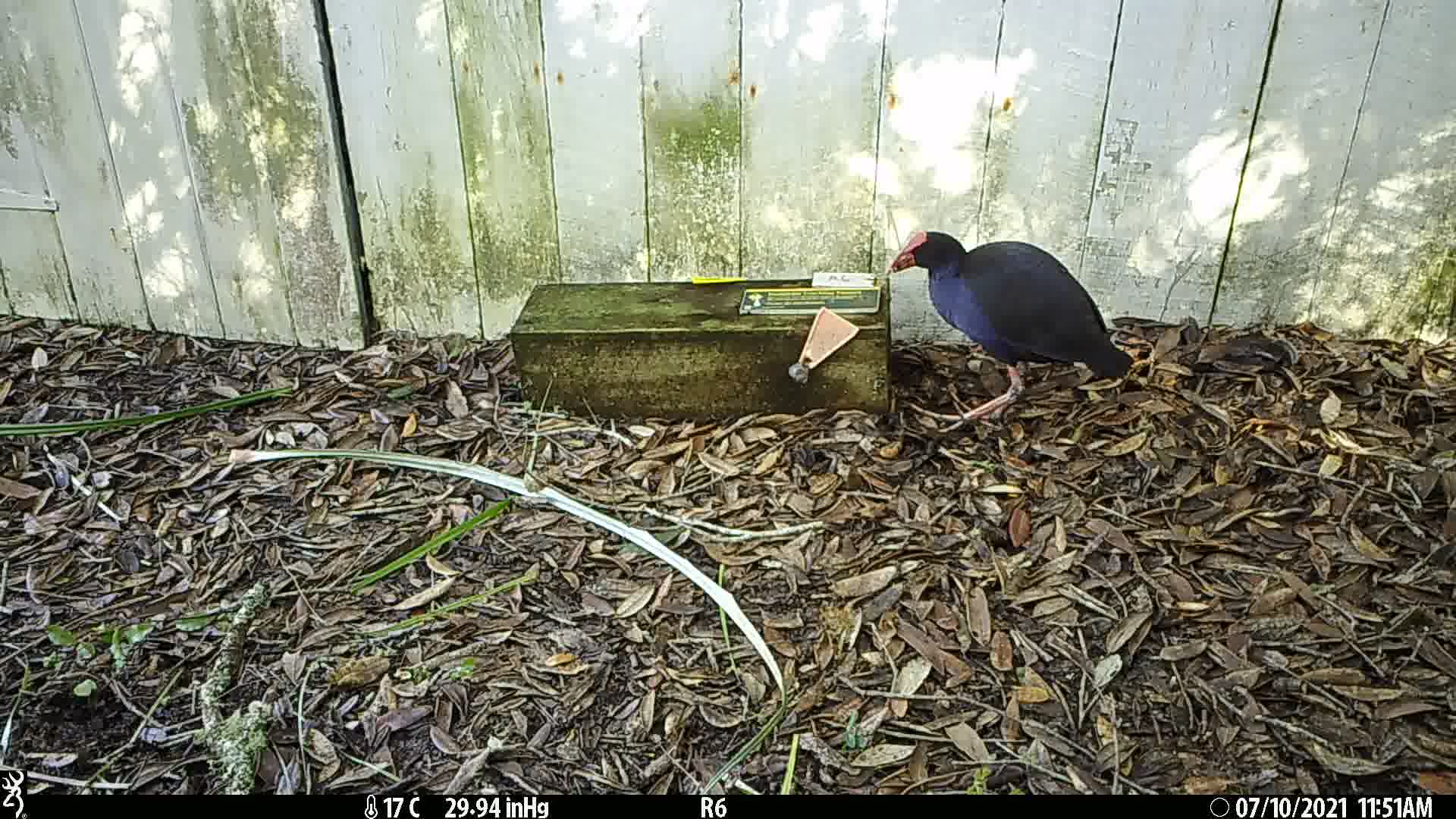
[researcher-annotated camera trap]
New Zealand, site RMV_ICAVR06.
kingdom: Animalia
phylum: Chordata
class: Aves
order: Gruiformes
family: Rallidae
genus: Porphyrio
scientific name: Porphyrio melanotus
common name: australasian swamphen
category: pukeko